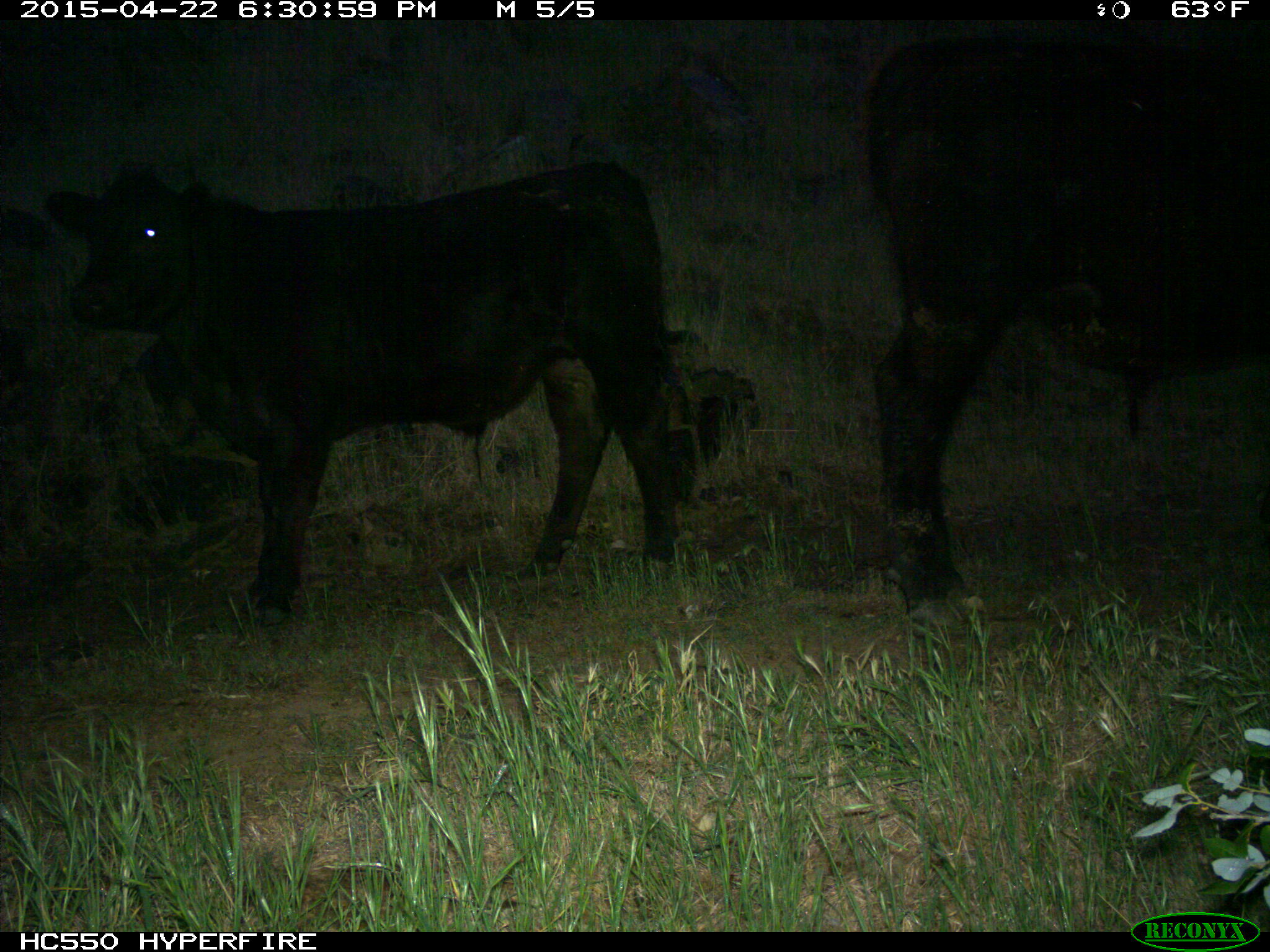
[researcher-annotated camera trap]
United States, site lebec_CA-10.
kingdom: Animalia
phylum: Chordata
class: Mammalia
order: Artiodactyla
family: Bovidae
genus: Bos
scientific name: Bos taurus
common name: domestic cow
Bos taurus (domestic cow).